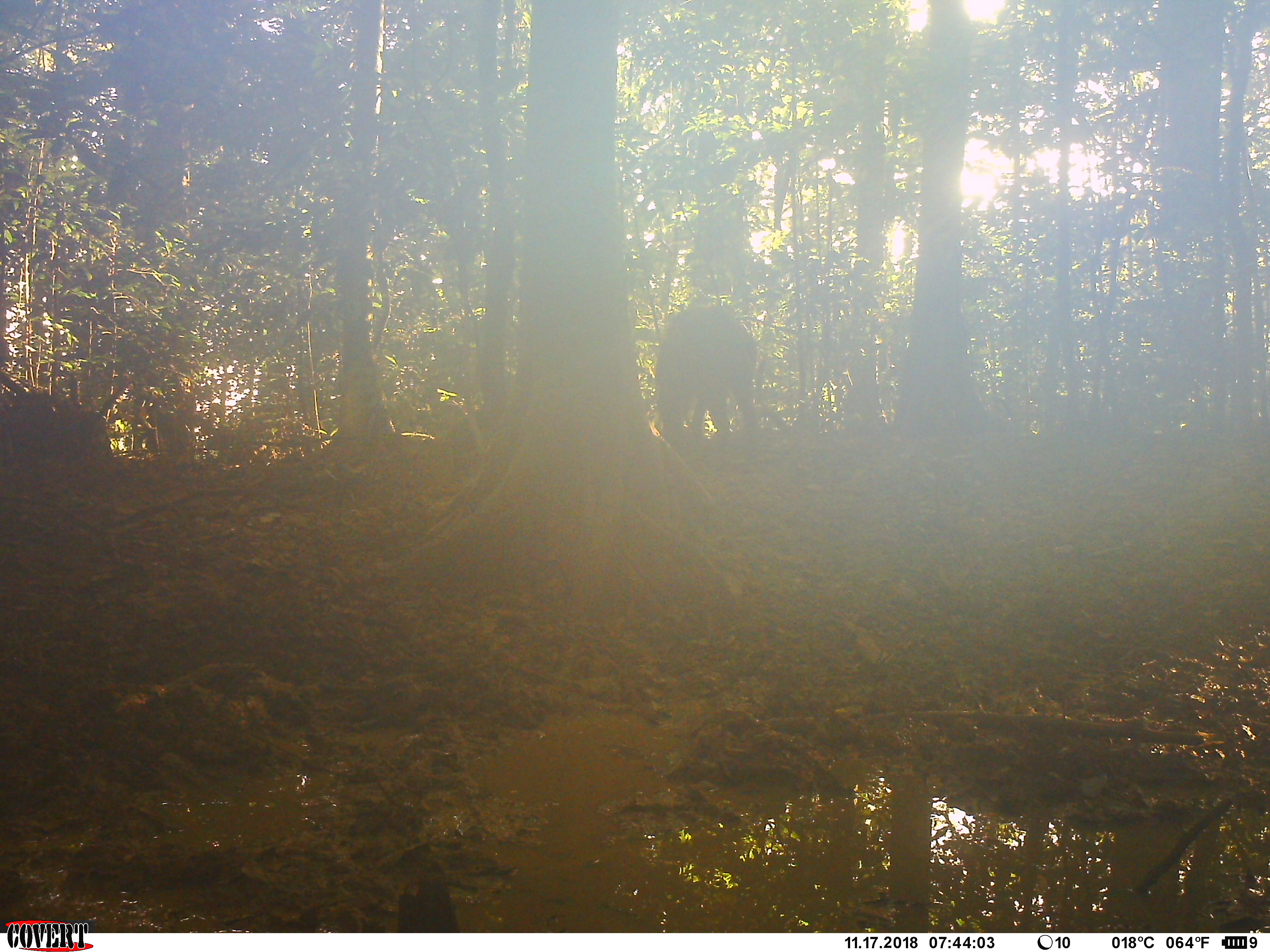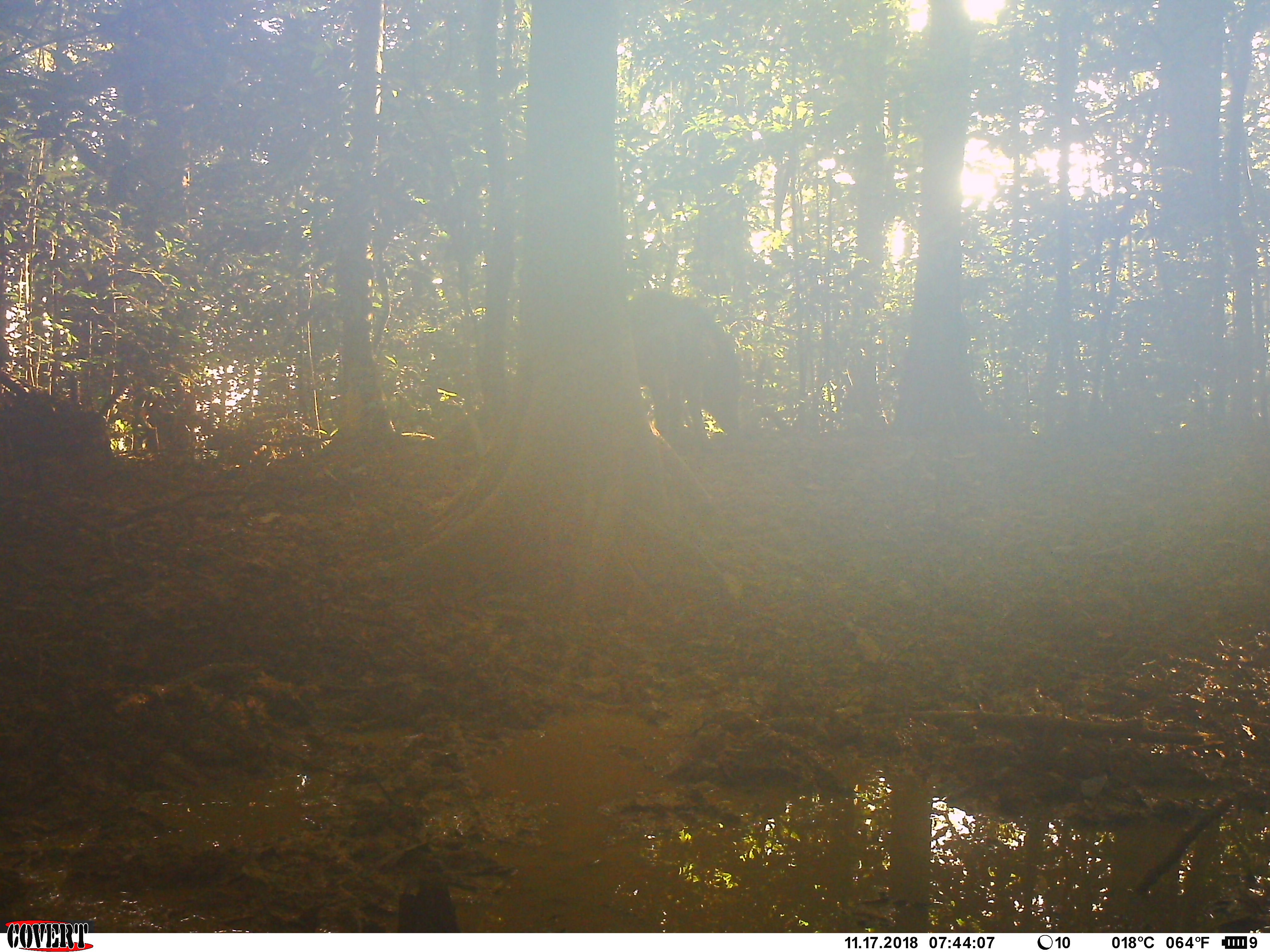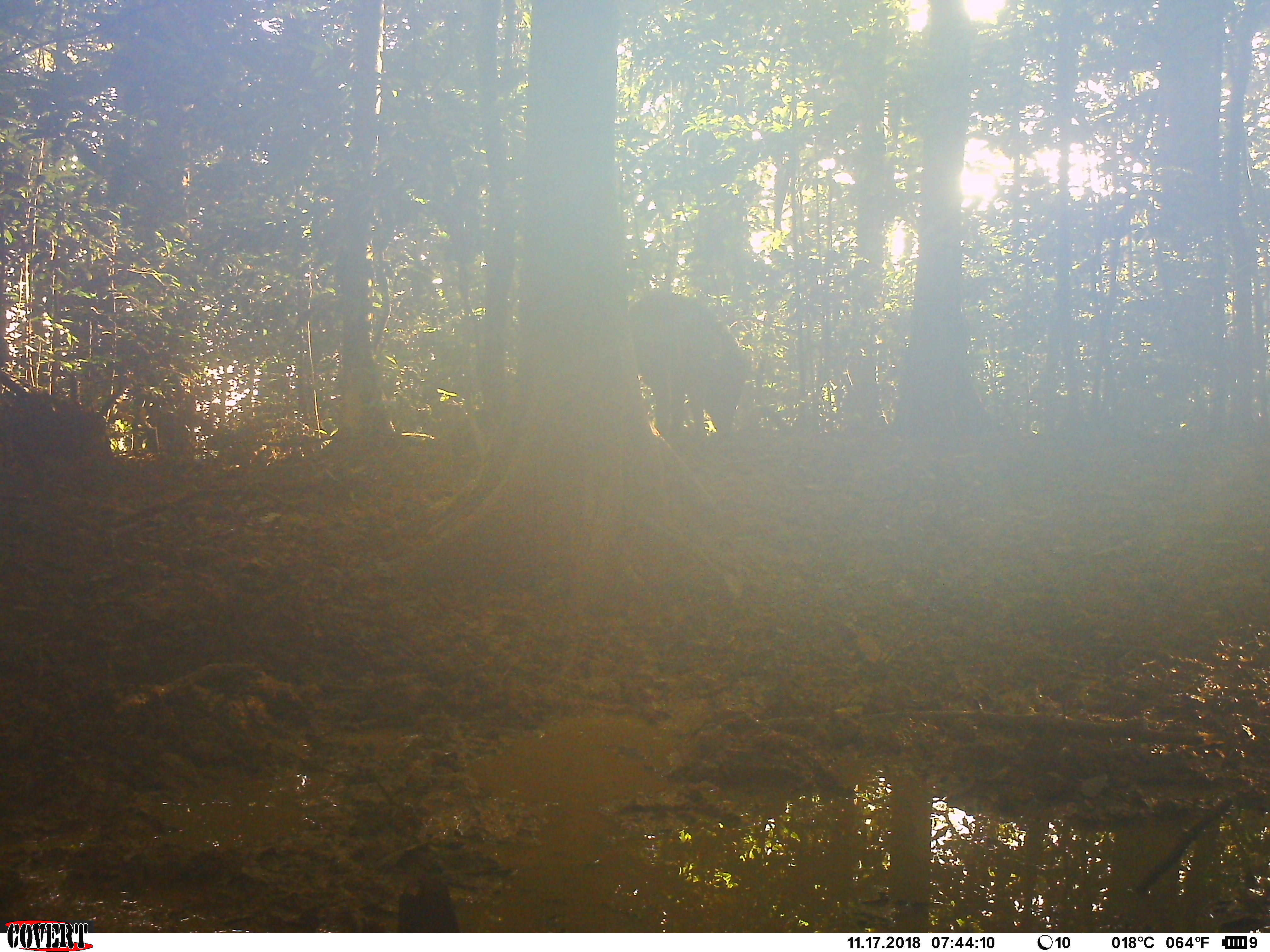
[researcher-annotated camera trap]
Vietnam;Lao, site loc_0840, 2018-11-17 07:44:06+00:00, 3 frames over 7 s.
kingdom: Animalia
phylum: Chordata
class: Mammalia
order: Artiodactyla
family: Suidae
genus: Sus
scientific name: Sus scrofa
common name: eurasian wild pig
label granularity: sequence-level